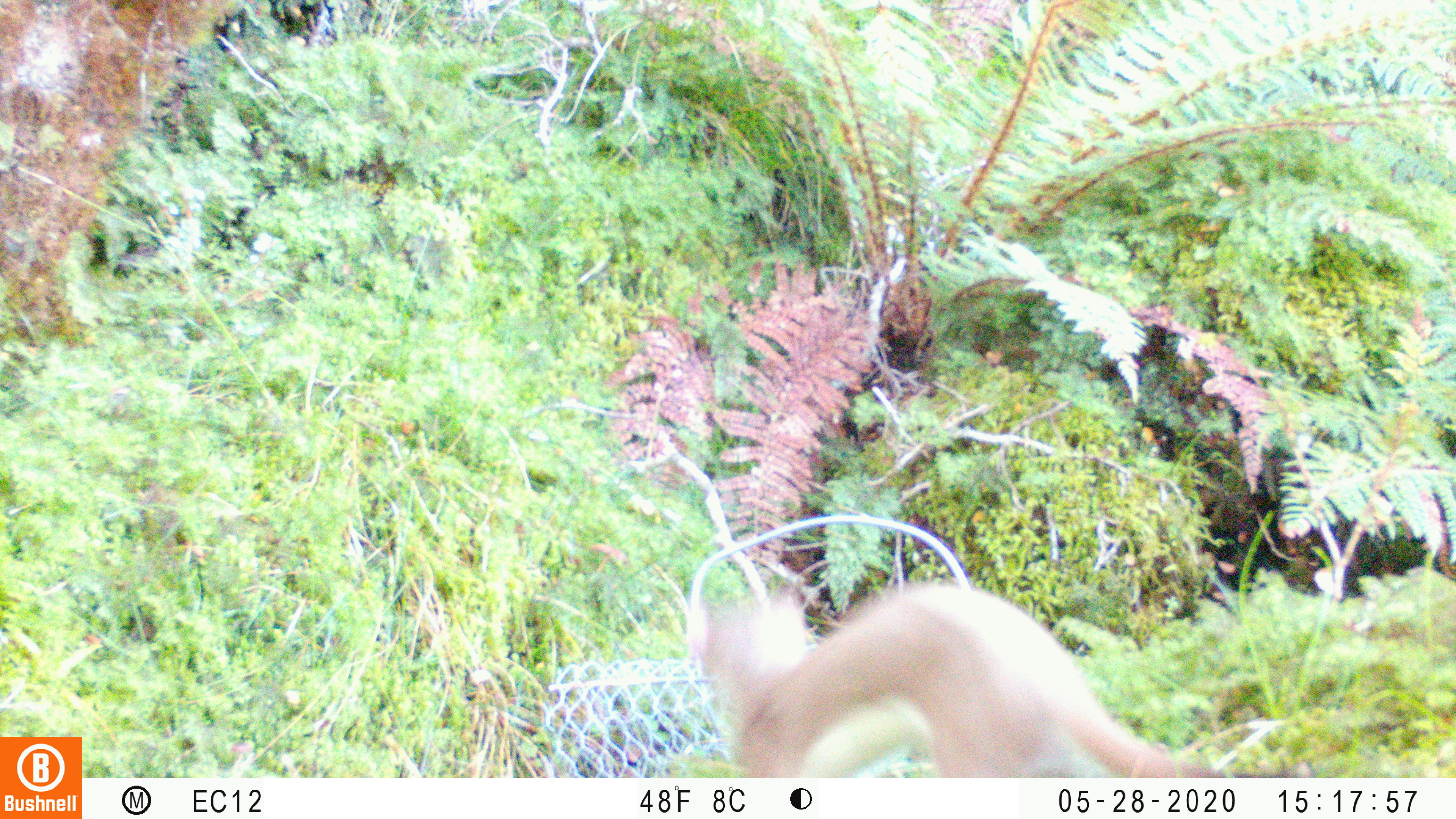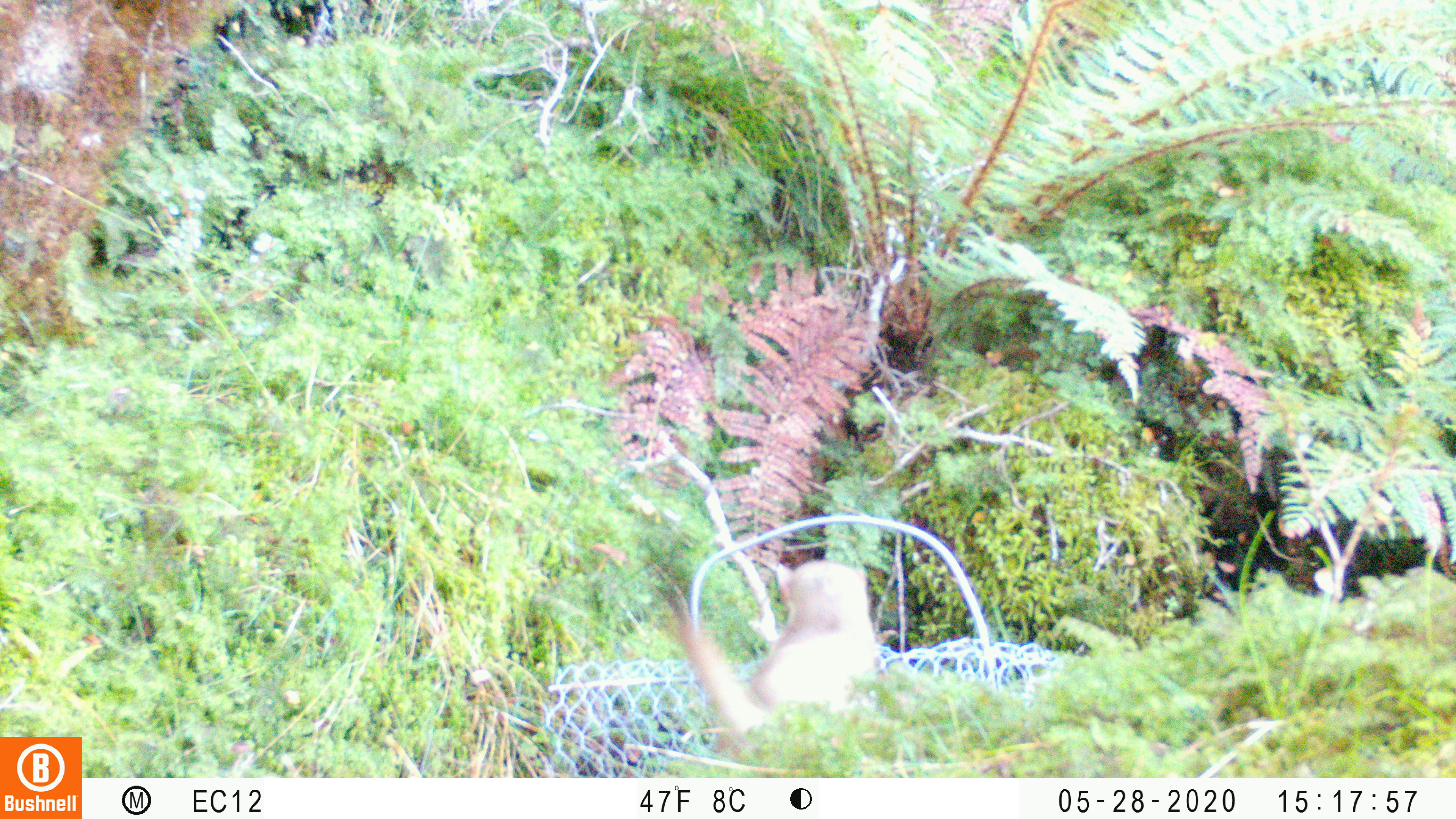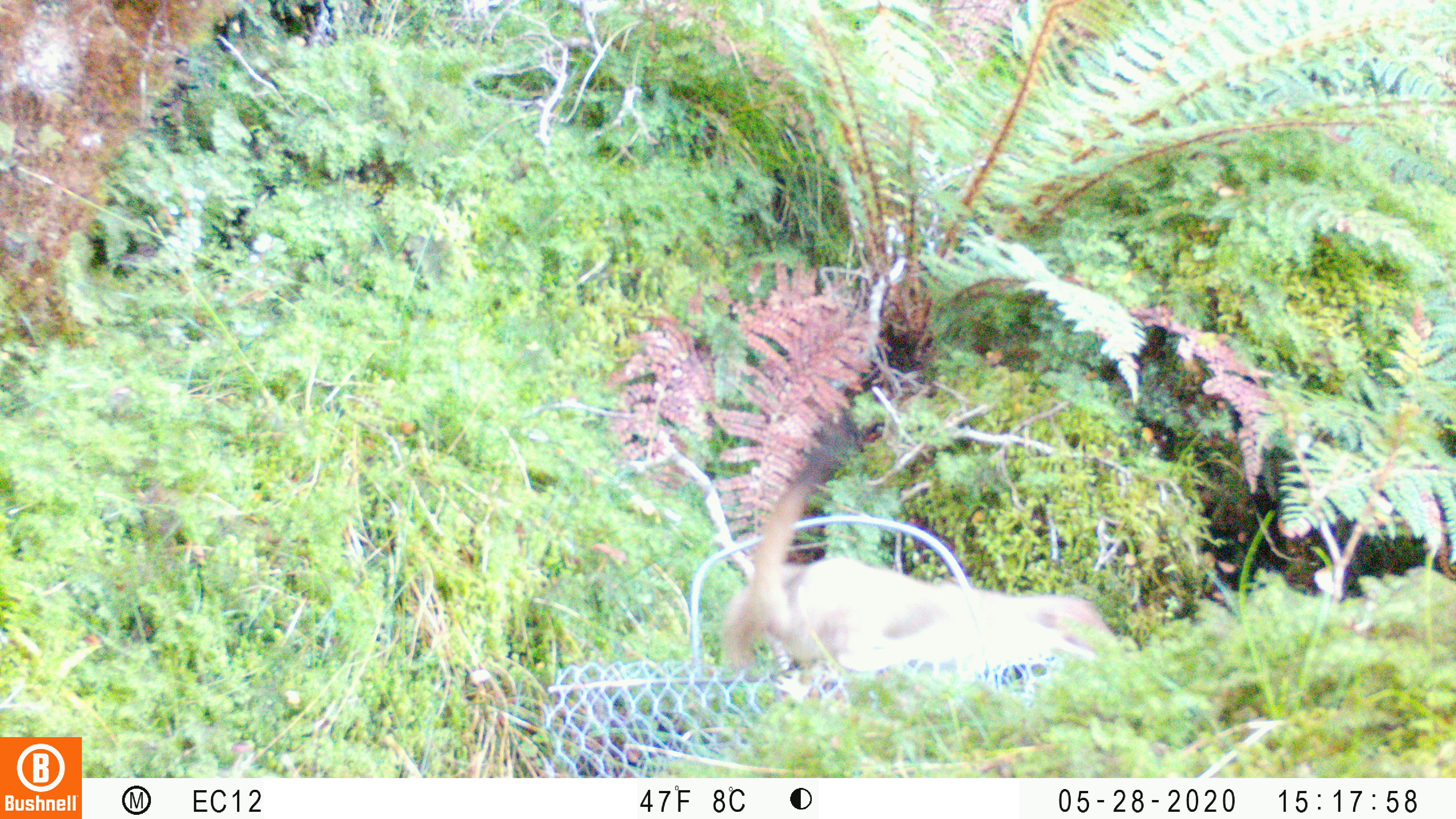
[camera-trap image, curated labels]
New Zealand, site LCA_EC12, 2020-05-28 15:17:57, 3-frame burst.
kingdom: Animalia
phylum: Chordata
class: Mammalia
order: Carnivora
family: Mustelidae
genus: Mustela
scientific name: Mustela erminea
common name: stoat